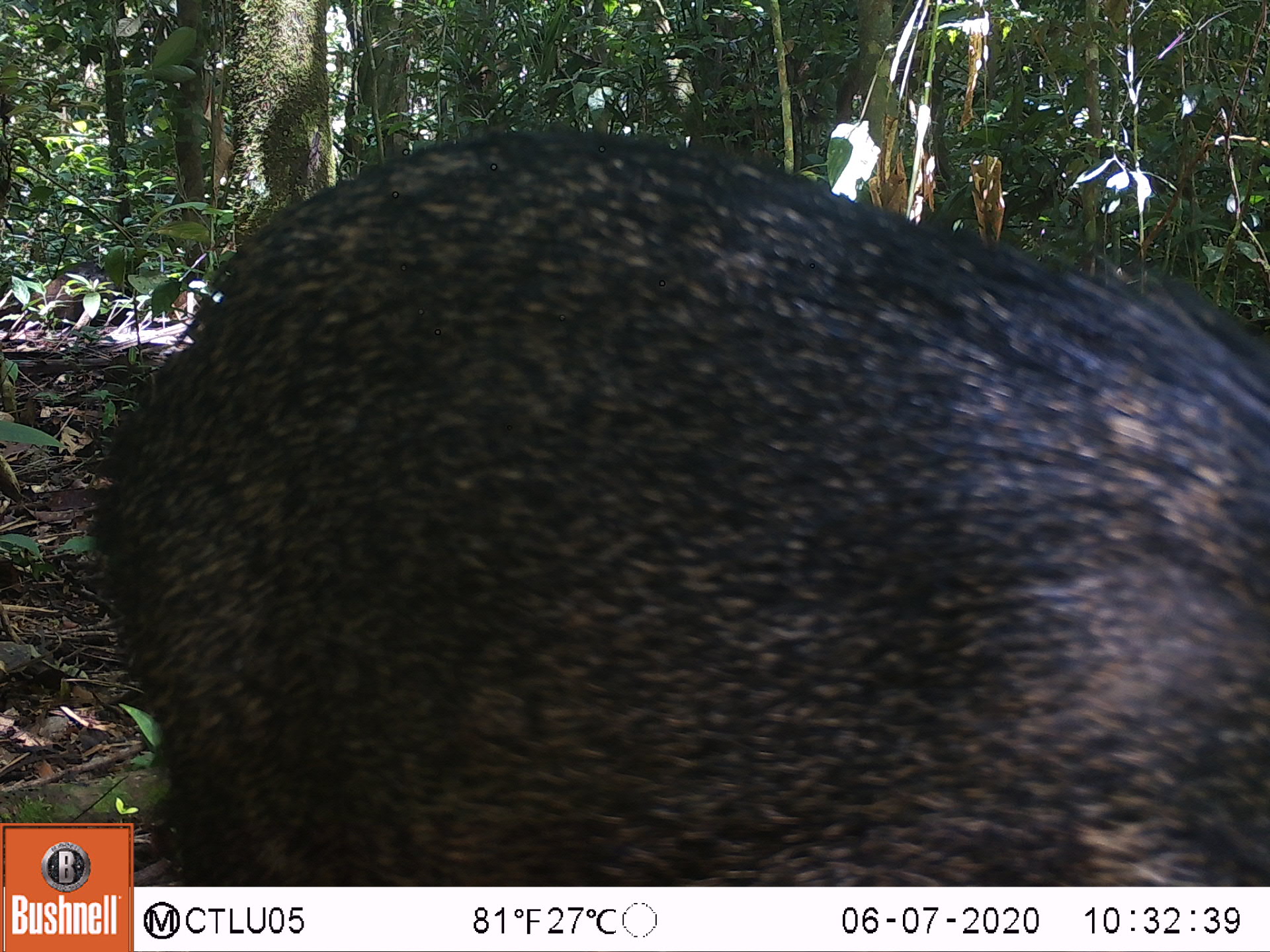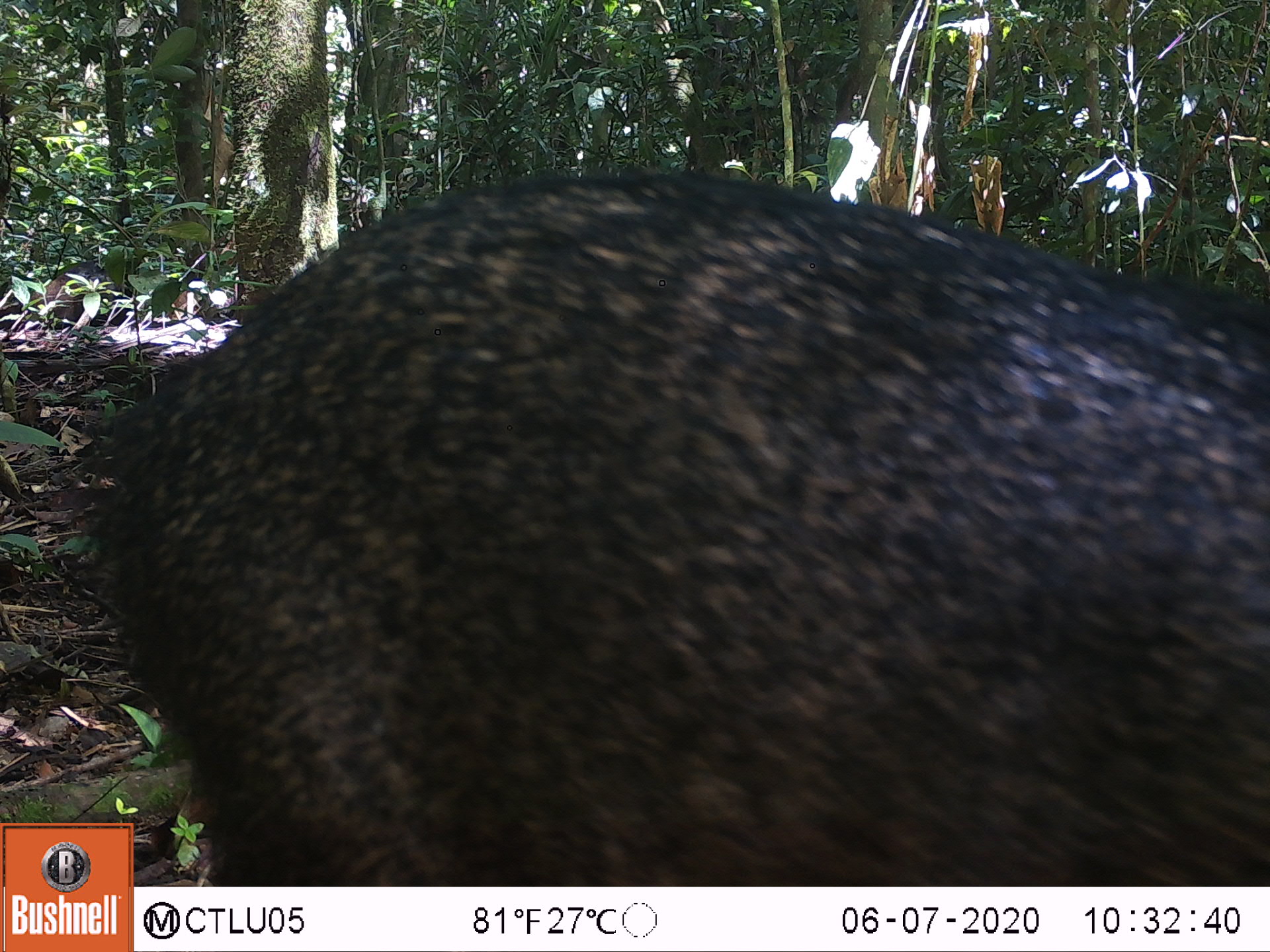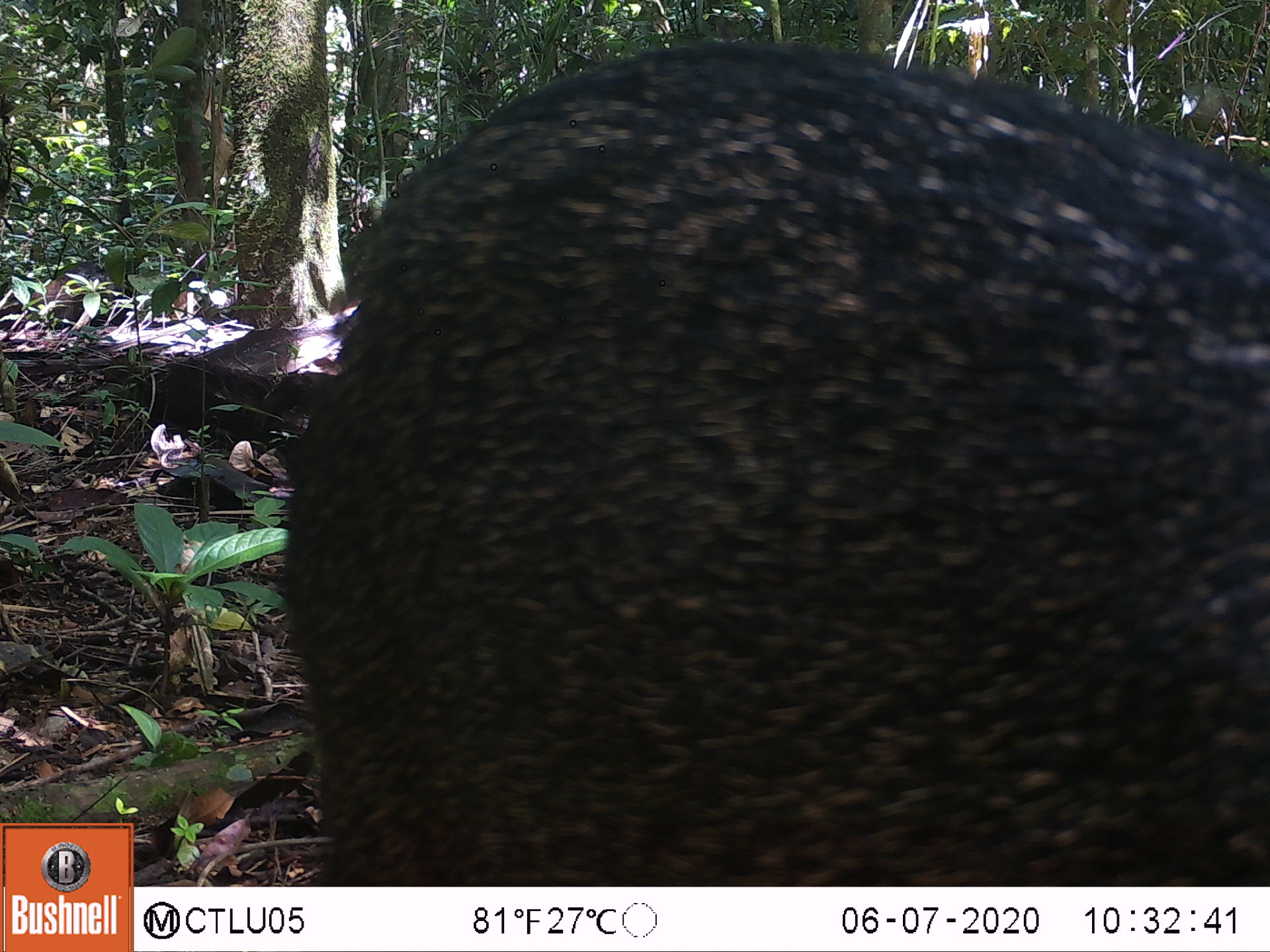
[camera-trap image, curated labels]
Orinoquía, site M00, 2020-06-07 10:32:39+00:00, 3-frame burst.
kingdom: Animalia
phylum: Chordata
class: Mammalia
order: Artiodactyla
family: Tayassuidae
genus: Pecari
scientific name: Pecari tajacu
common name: collared peccary